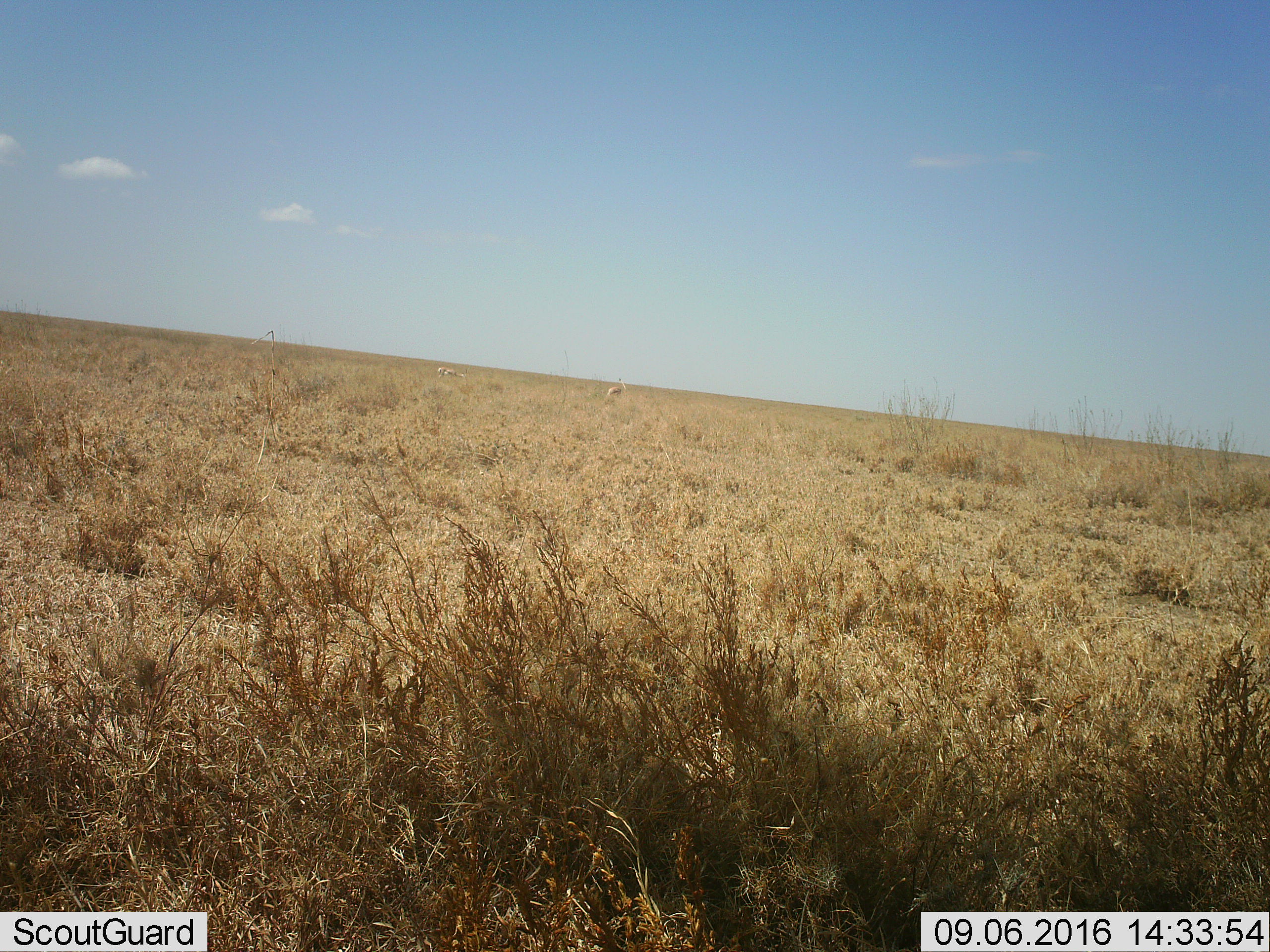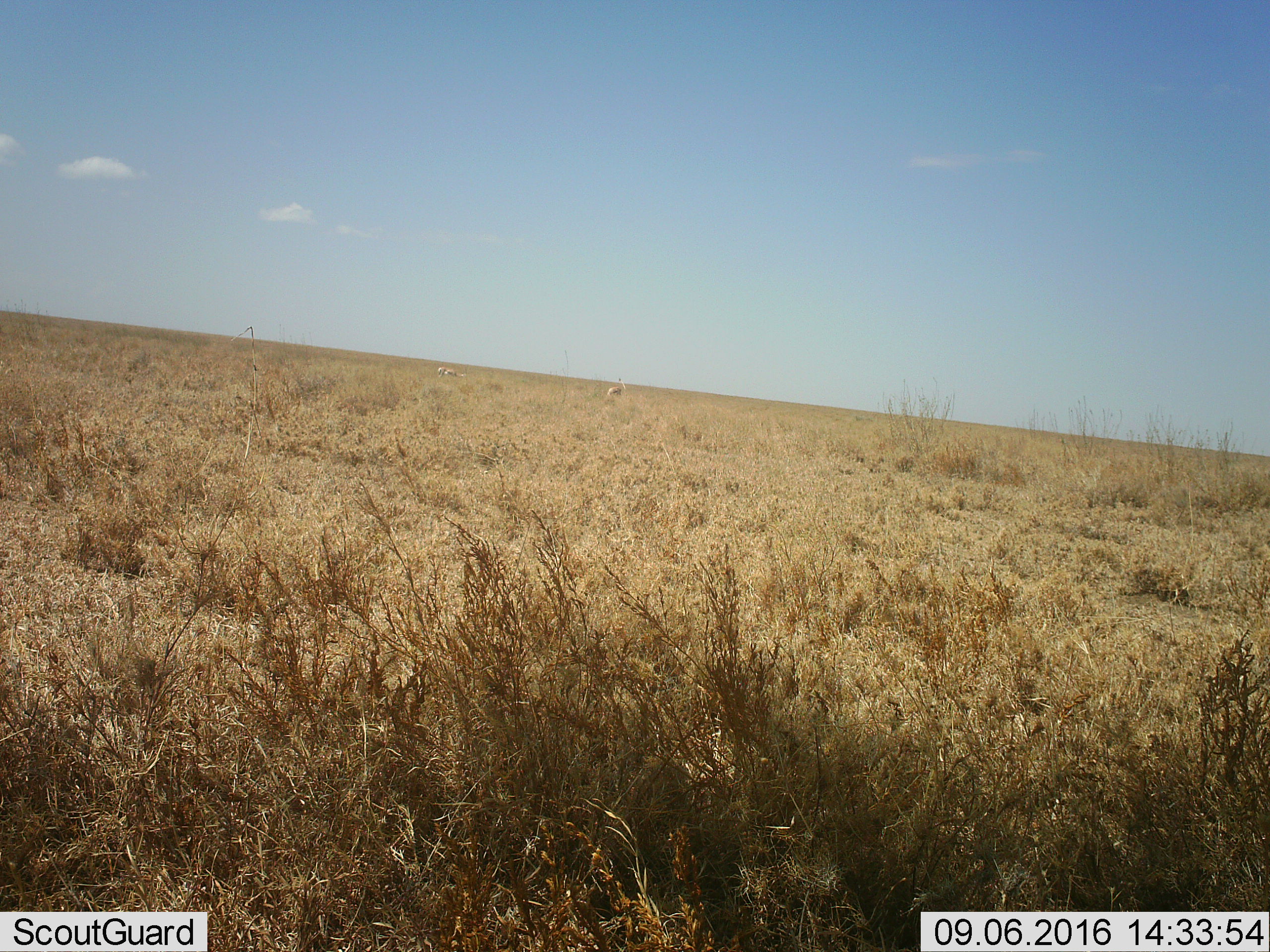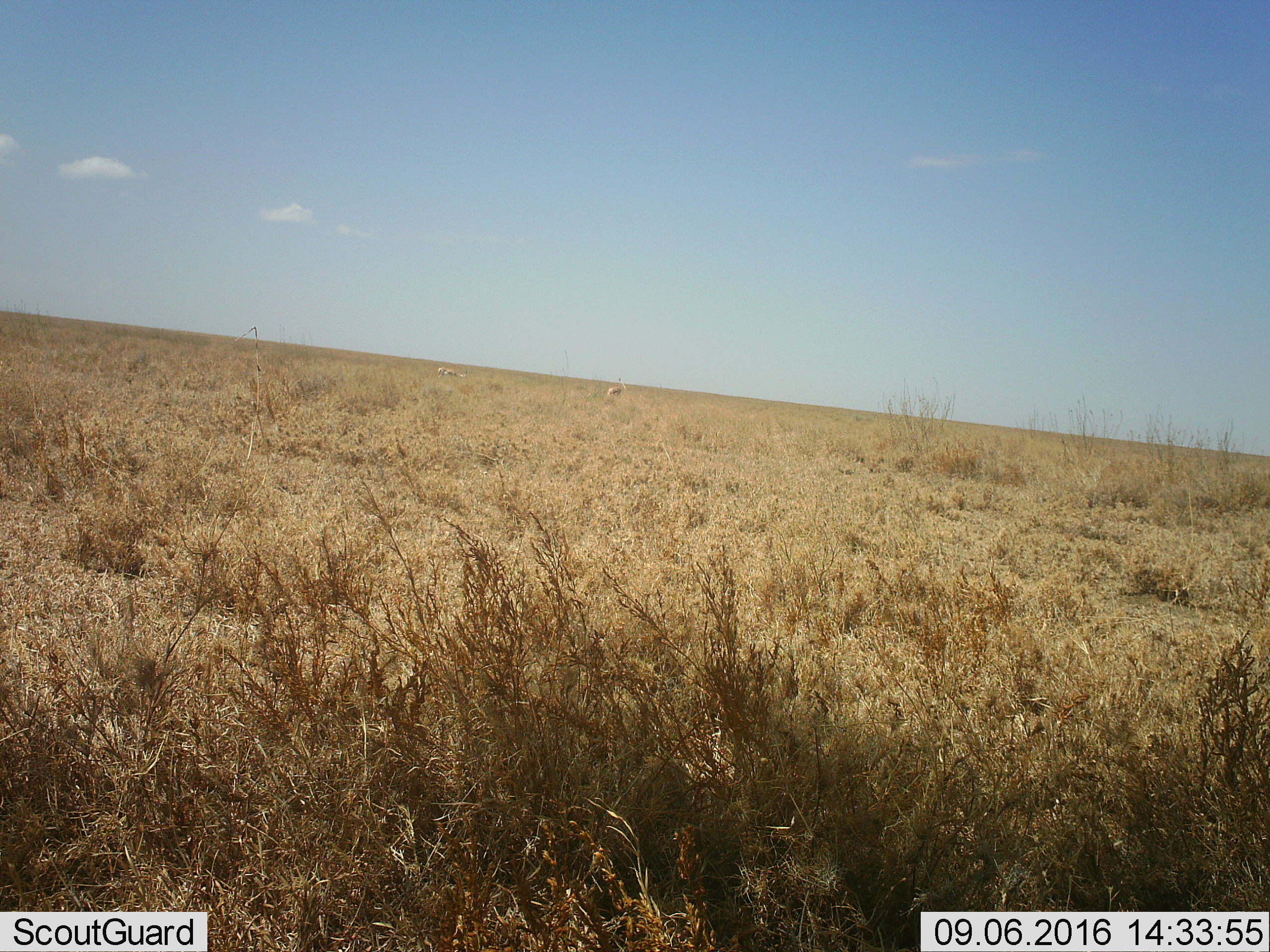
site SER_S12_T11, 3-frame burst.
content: unidentified animal